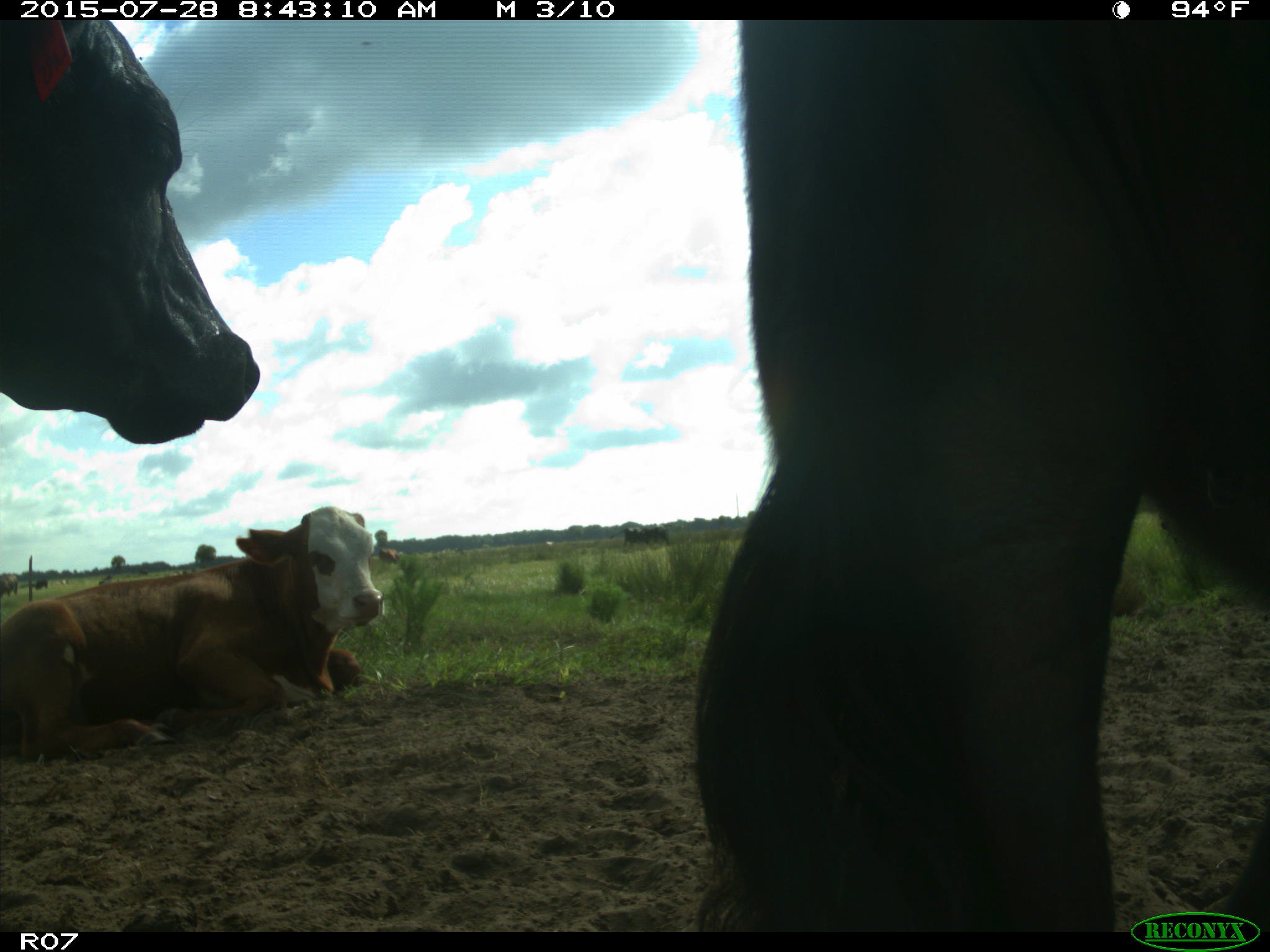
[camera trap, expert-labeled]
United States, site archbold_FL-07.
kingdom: Animalia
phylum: Chordata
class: Mammalia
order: Artiodactyla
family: Bovidae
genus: Bos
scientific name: Bos taurus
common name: domestic cow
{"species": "Bos taurus (domestic cow)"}